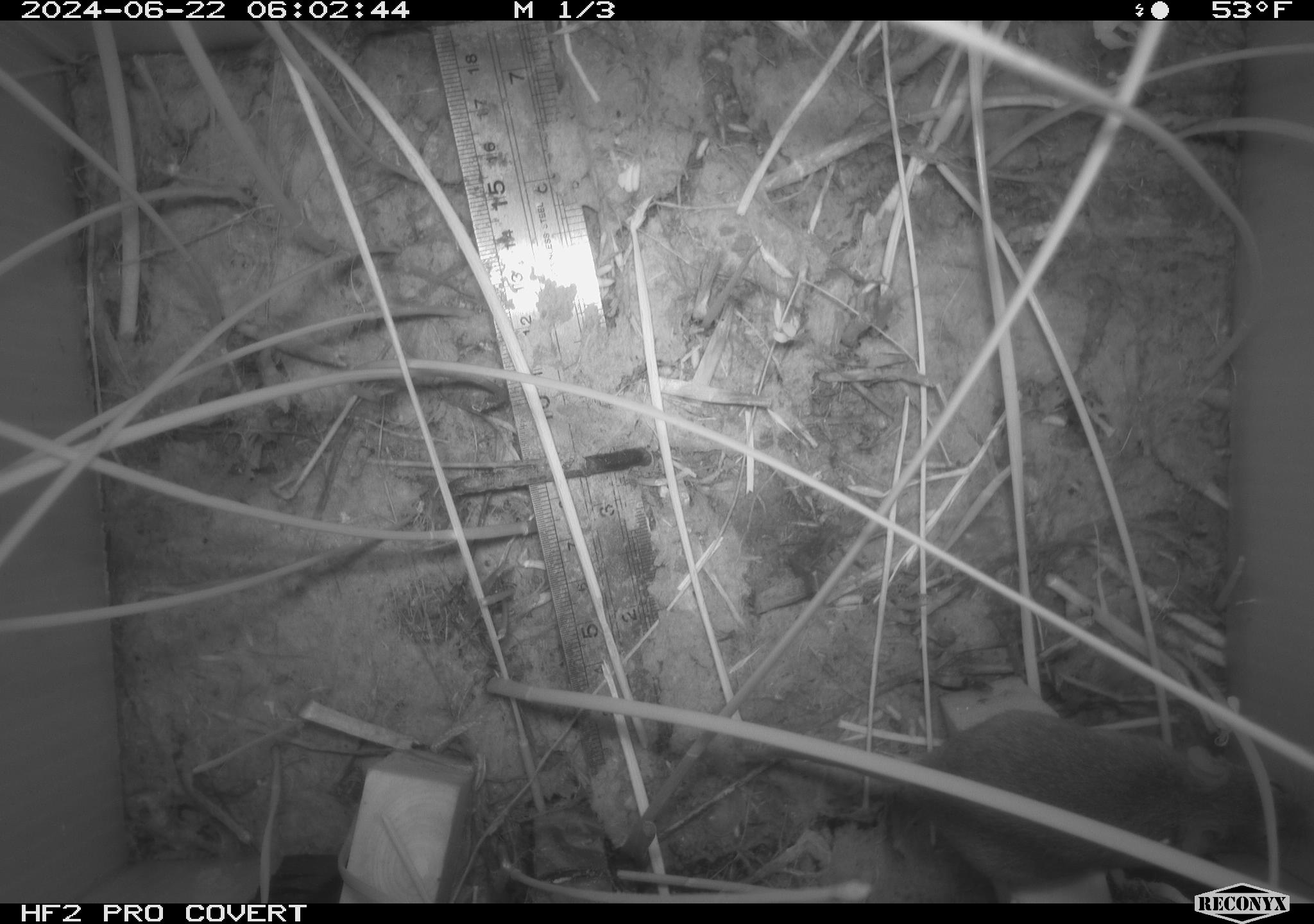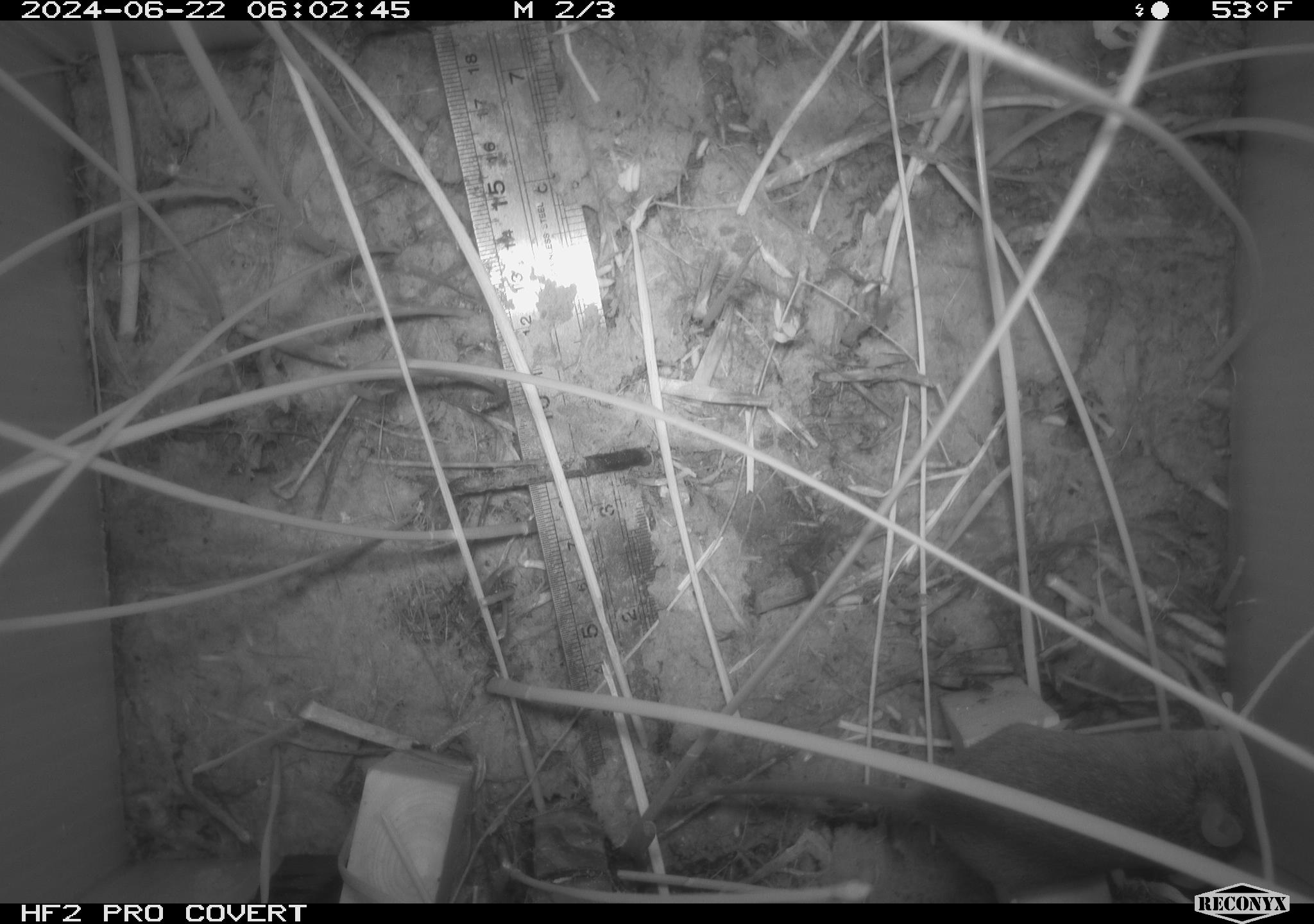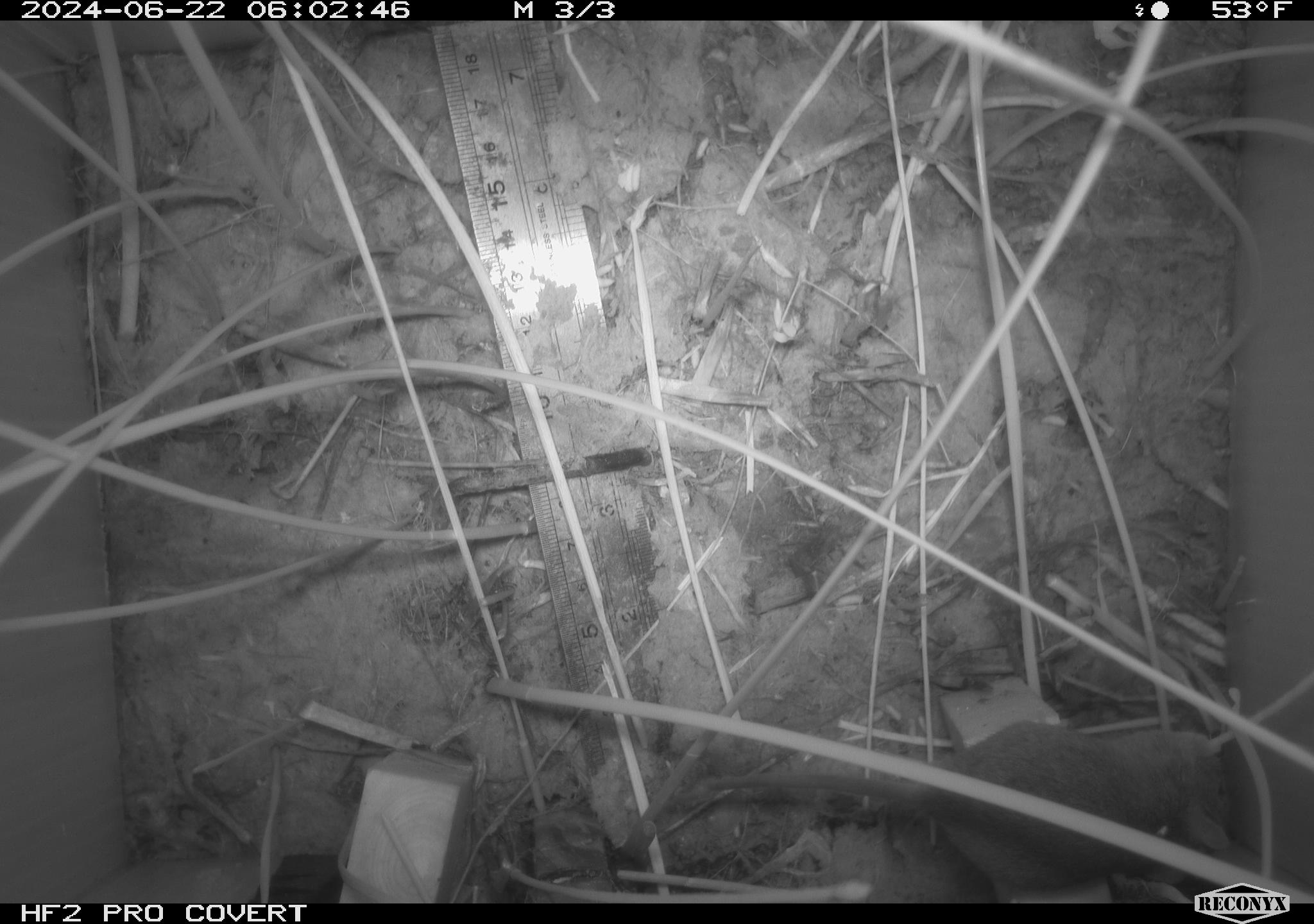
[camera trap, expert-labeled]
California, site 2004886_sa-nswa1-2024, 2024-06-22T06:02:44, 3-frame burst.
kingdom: Animalia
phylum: Chordata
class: Mammalia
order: Rodentia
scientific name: Rodentia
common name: rodent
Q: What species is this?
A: Rodent (Rodentia).